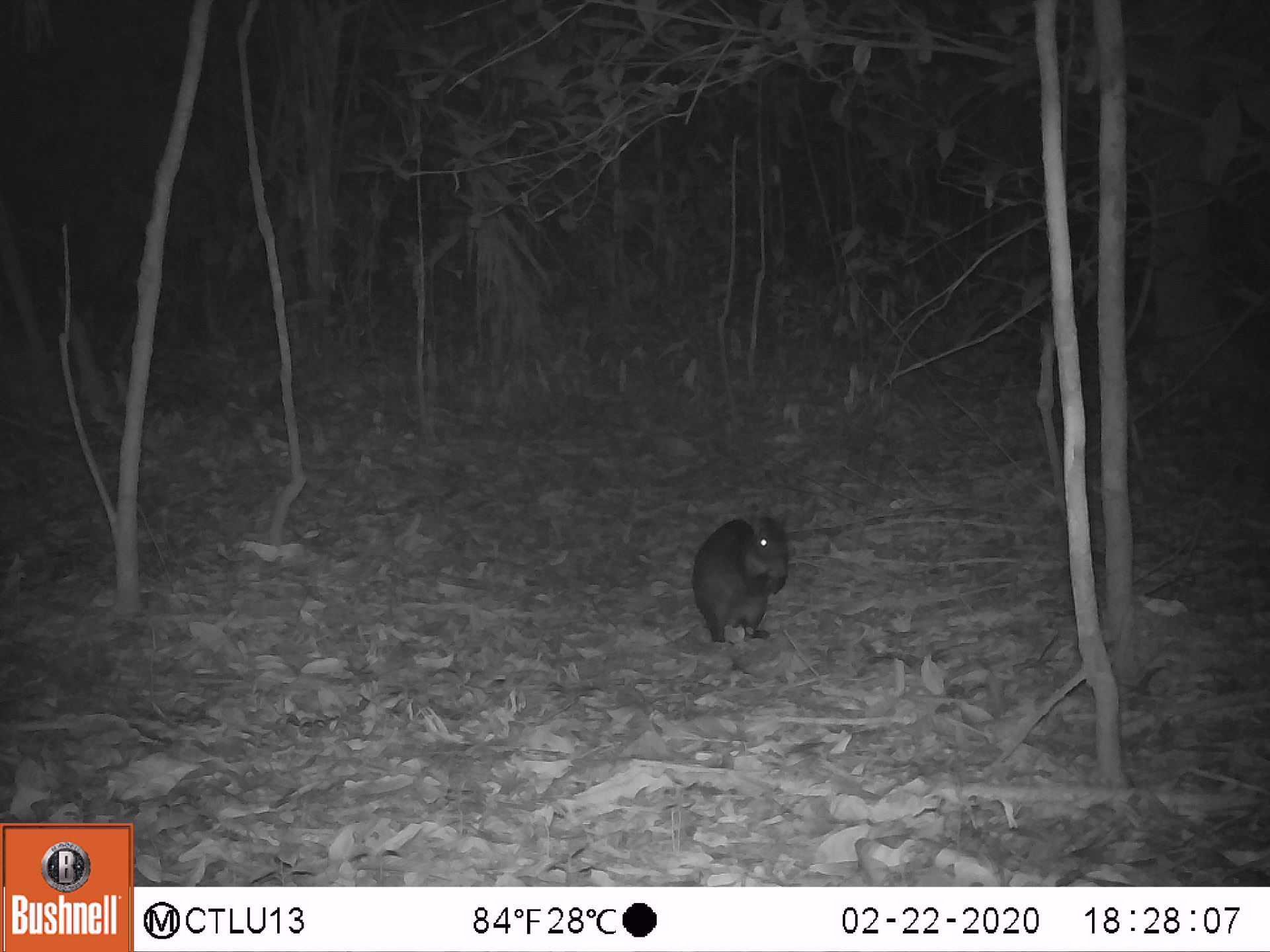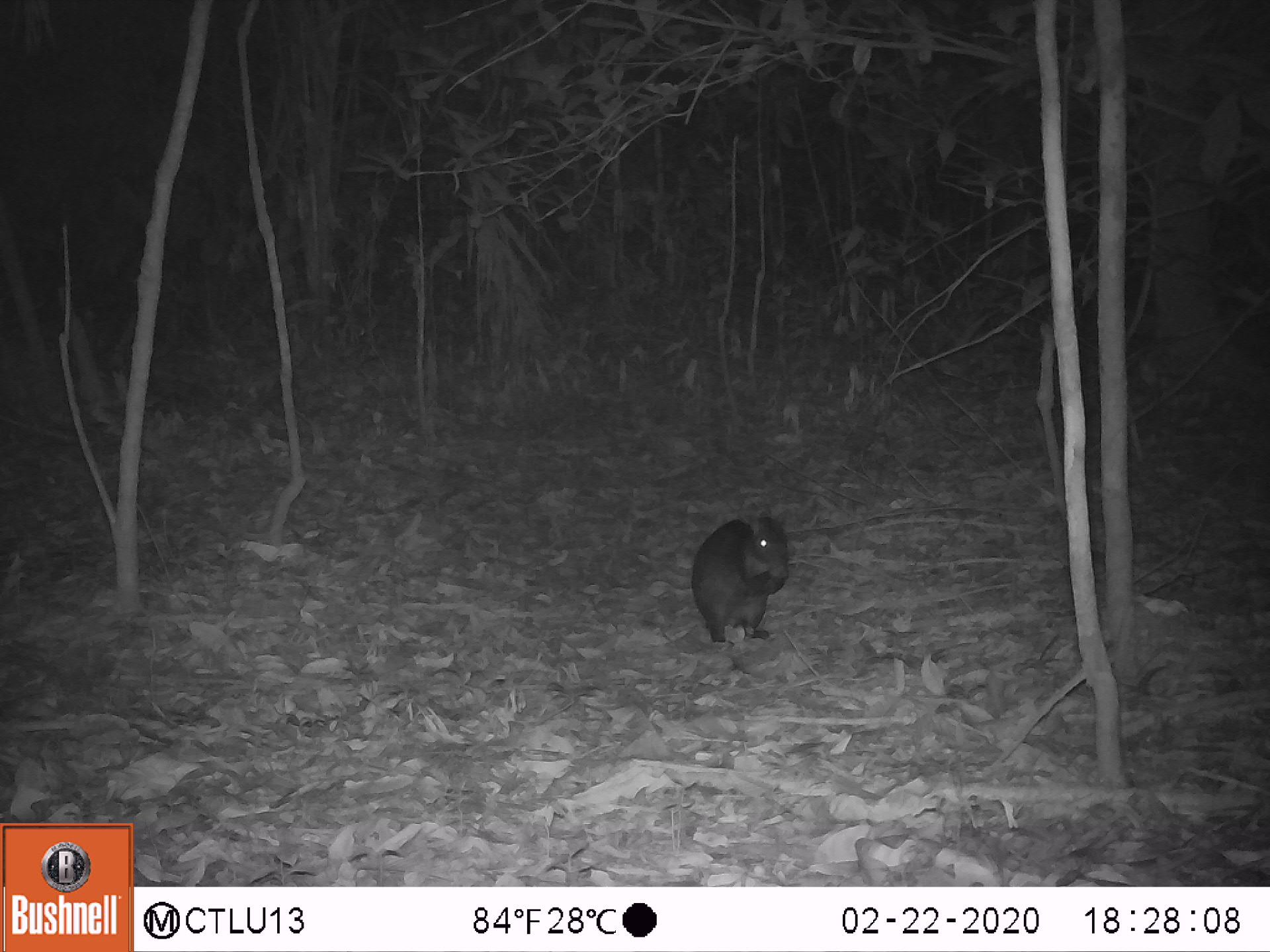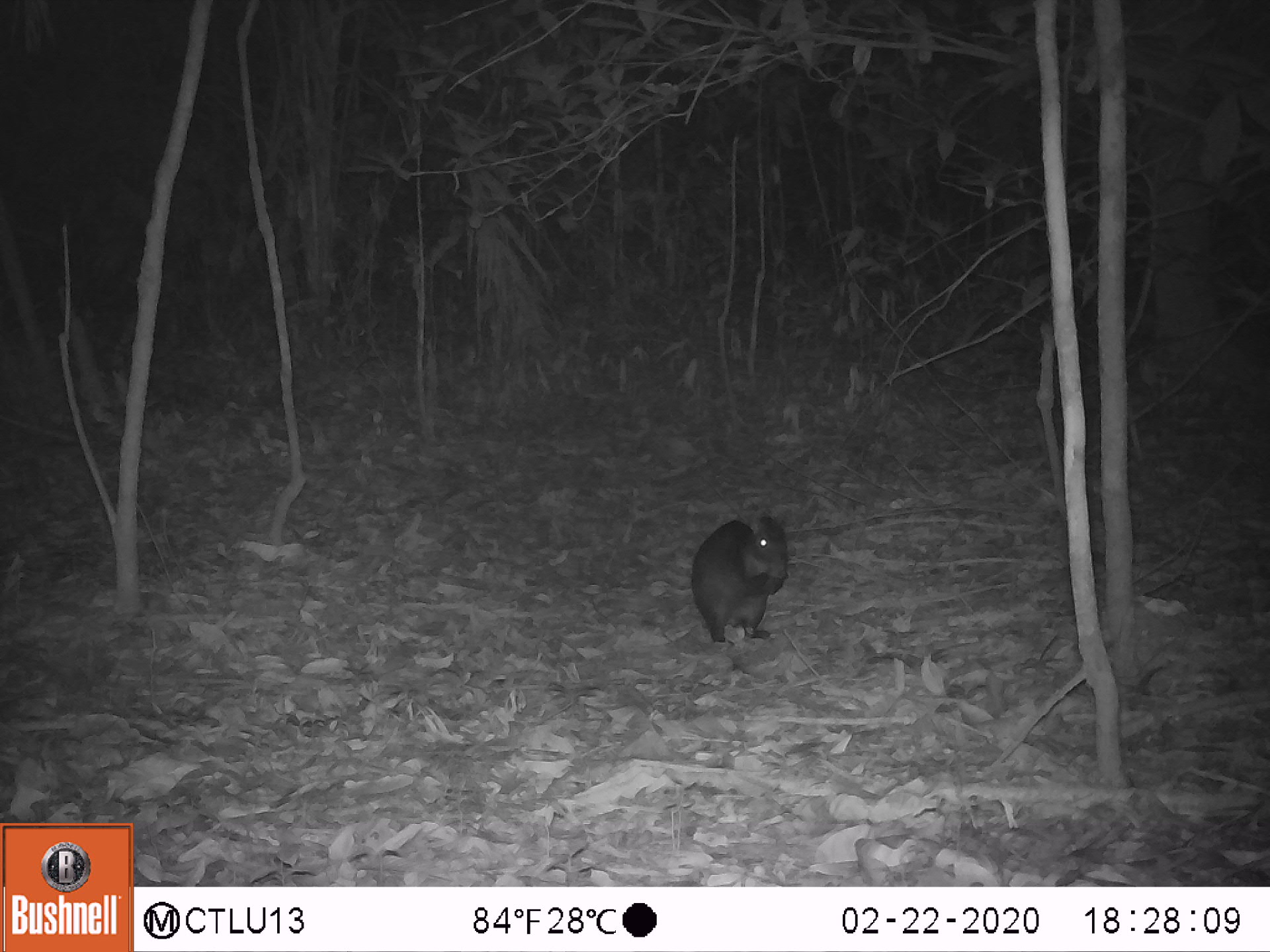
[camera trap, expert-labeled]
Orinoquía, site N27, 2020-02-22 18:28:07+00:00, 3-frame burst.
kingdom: Animalia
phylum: Chordata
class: Mammalia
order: Rodentia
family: Dasyproctidae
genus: Dasyprocta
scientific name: Dasyprocta fuliginosa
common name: black agouti